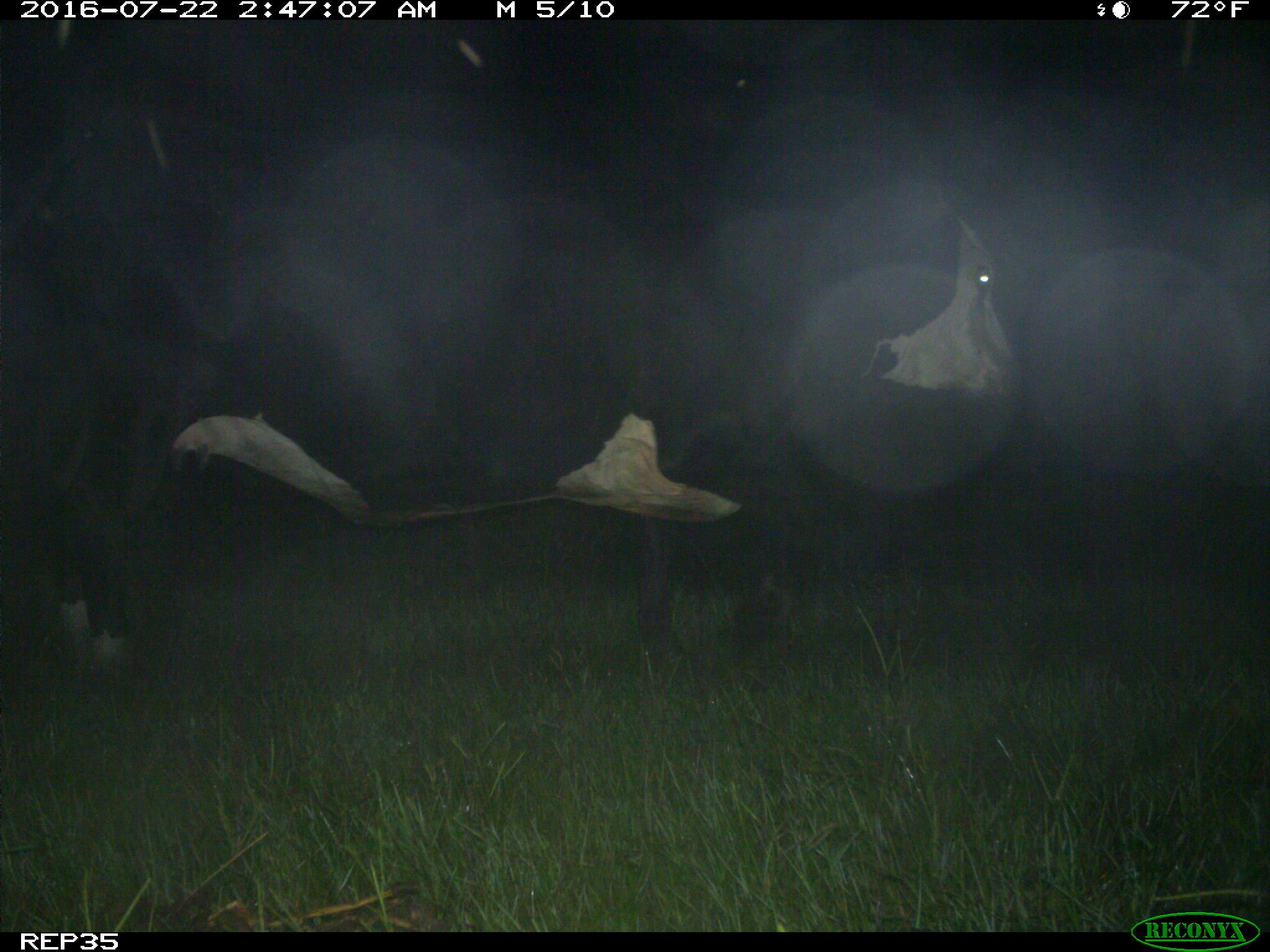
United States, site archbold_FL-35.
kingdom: Animalia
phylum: Chordata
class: Mammalia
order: Artiodactyla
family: Bovidae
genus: Bos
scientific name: Bos taurus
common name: domestic cow